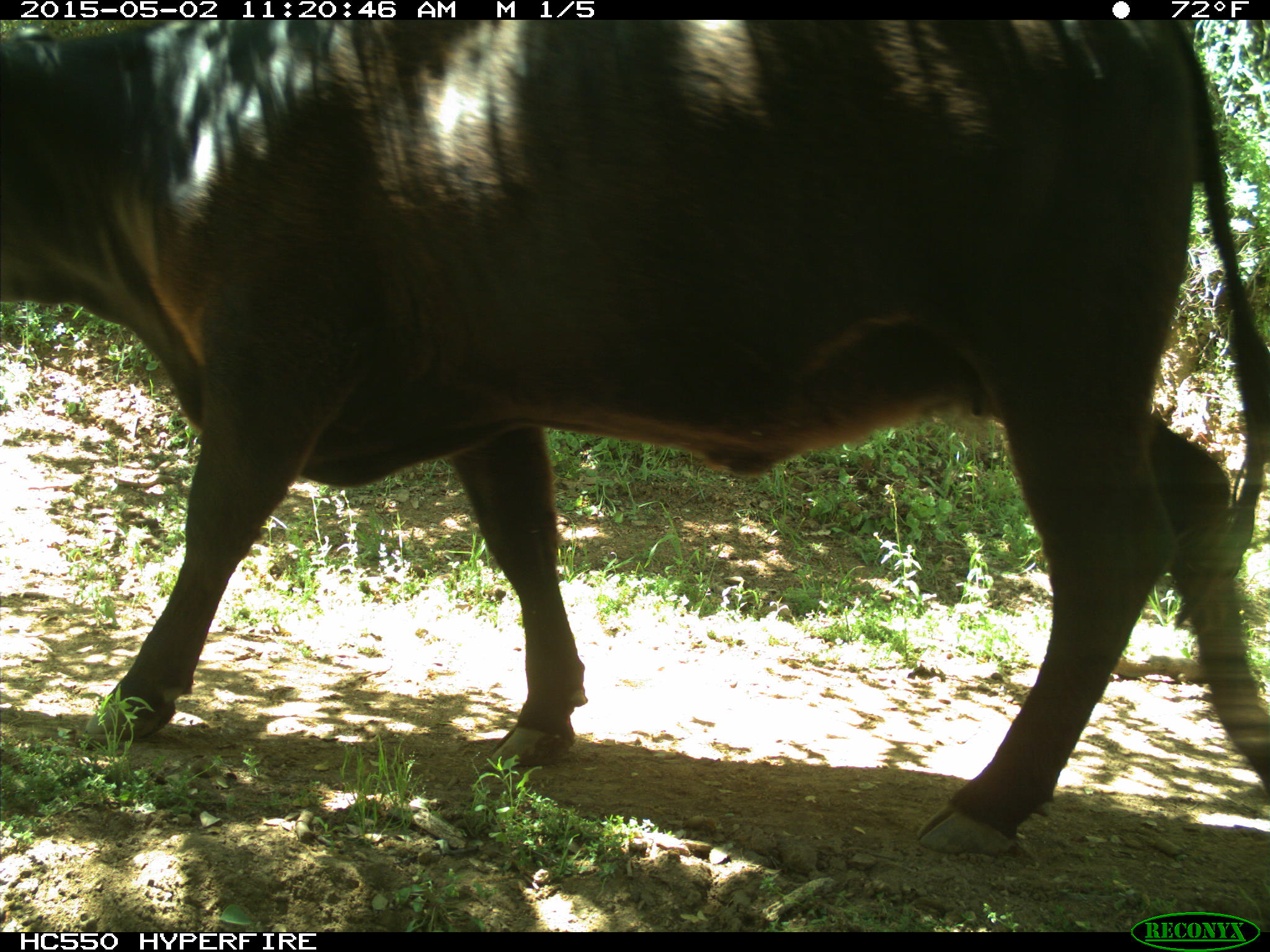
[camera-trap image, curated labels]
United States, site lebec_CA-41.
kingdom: Animalia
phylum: Chordata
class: Mammalia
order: Artiodactyla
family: Bovidae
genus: Bos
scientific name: Bos taurus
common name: domestic cow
Bos taurus (domestic cow).